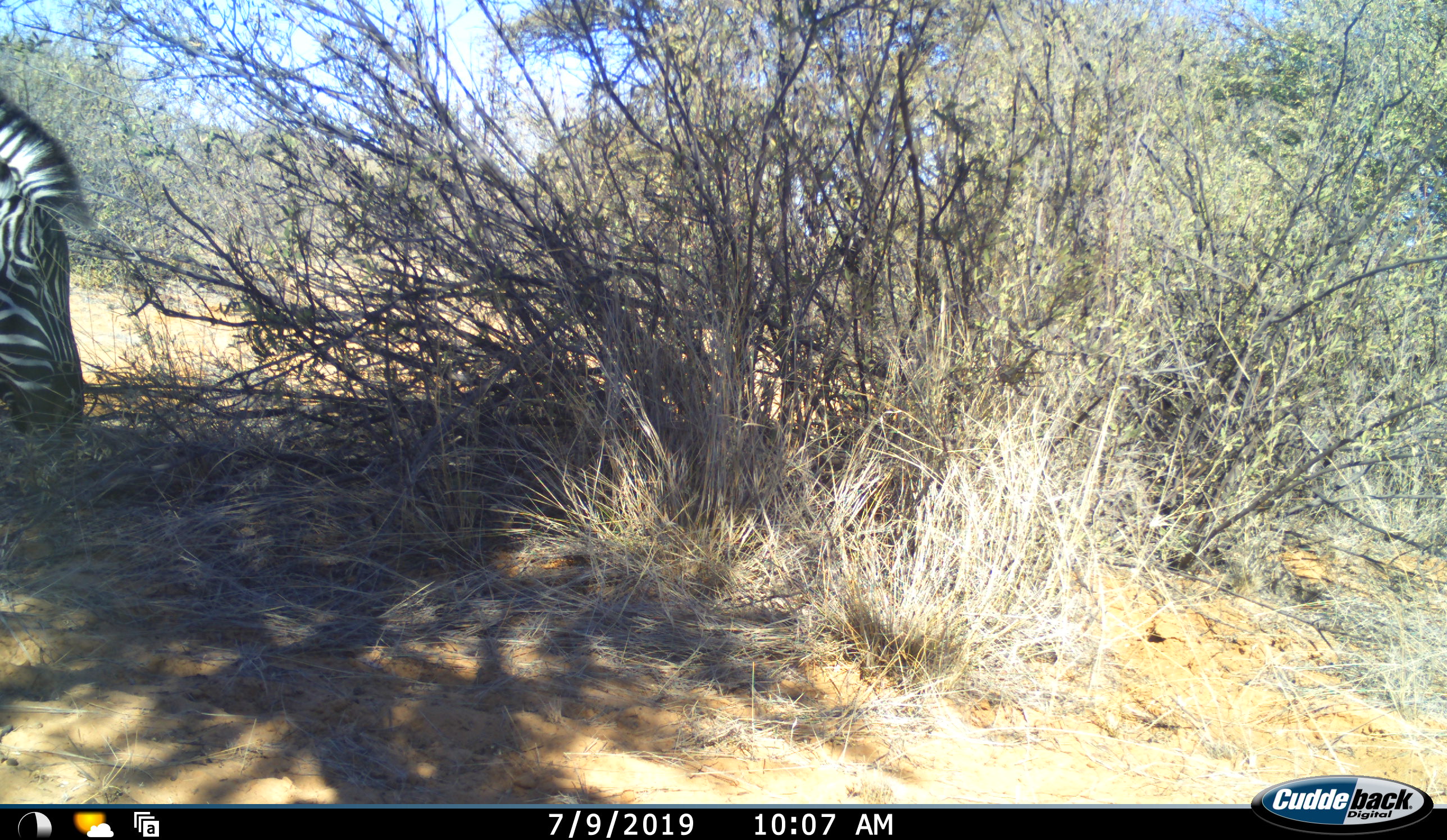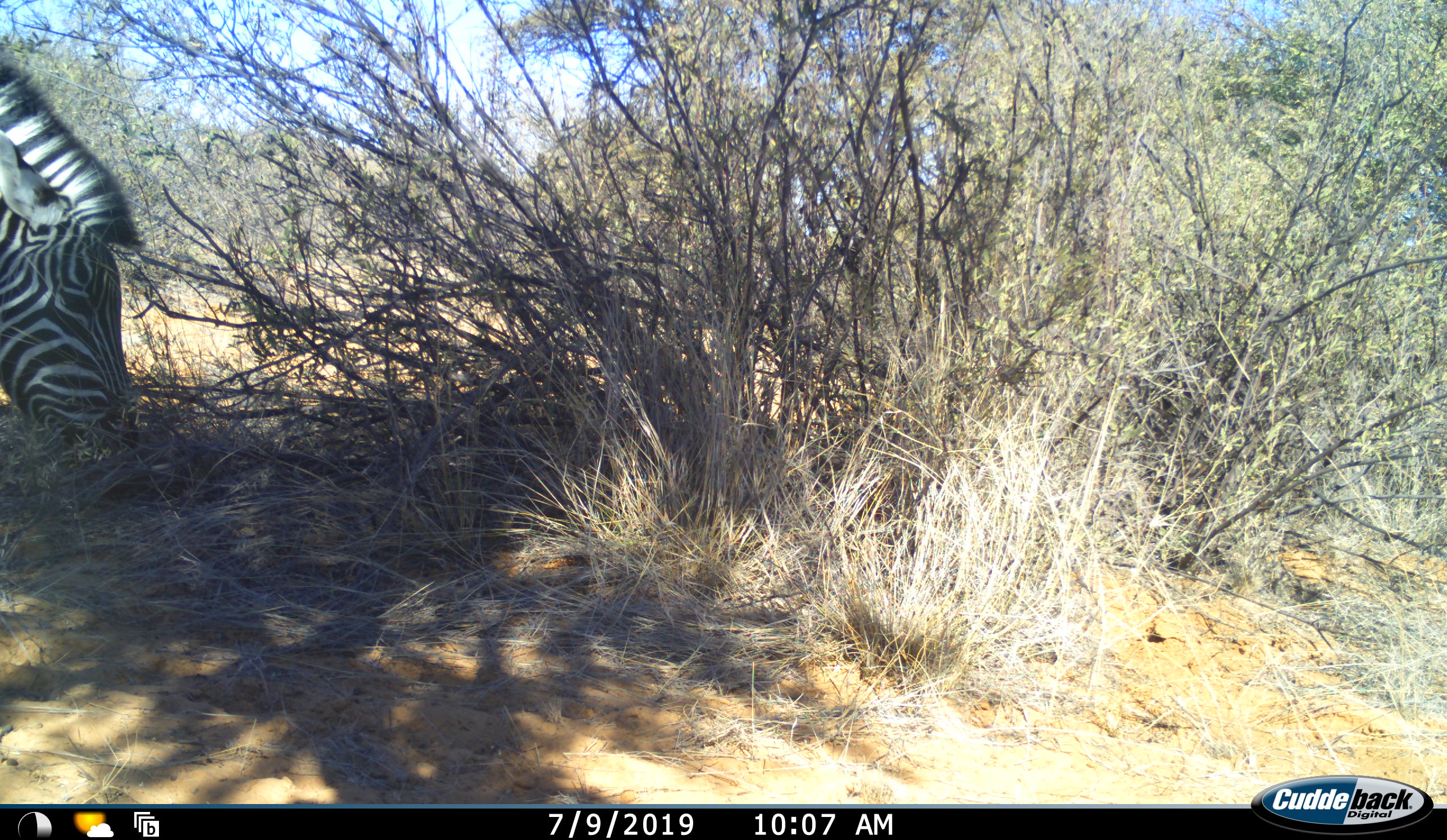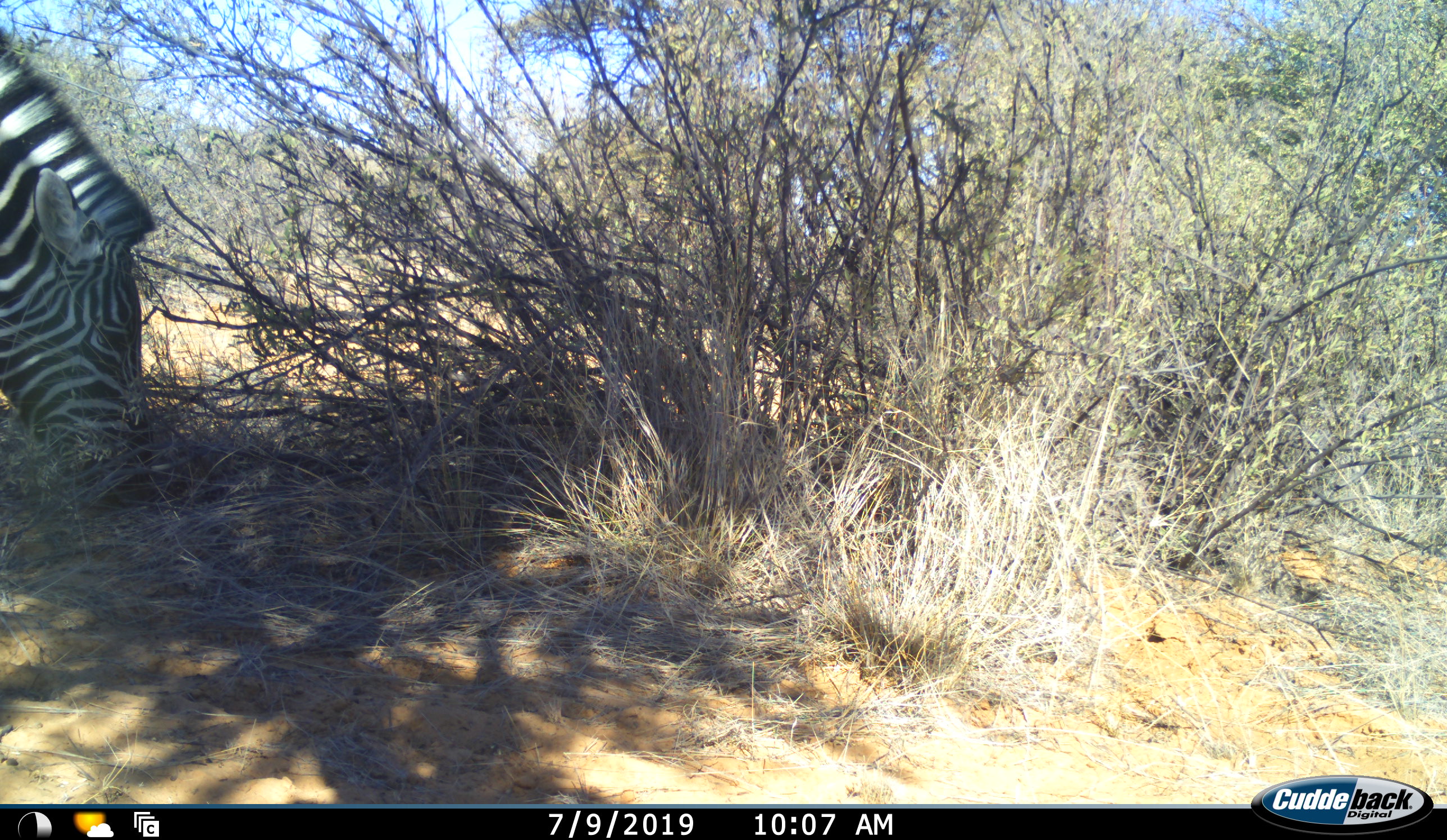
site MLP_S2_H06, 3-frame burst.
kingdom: Animalia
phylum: Chordata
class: Mammalia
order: Perissodactyla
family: Equidae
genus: Equus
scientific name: Equus quagga burchellii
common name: burchell's zebra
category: zebraburchells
Zebraburchells (burchell's zebra) (Equus quagga burchellii), count 1. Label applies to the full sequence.